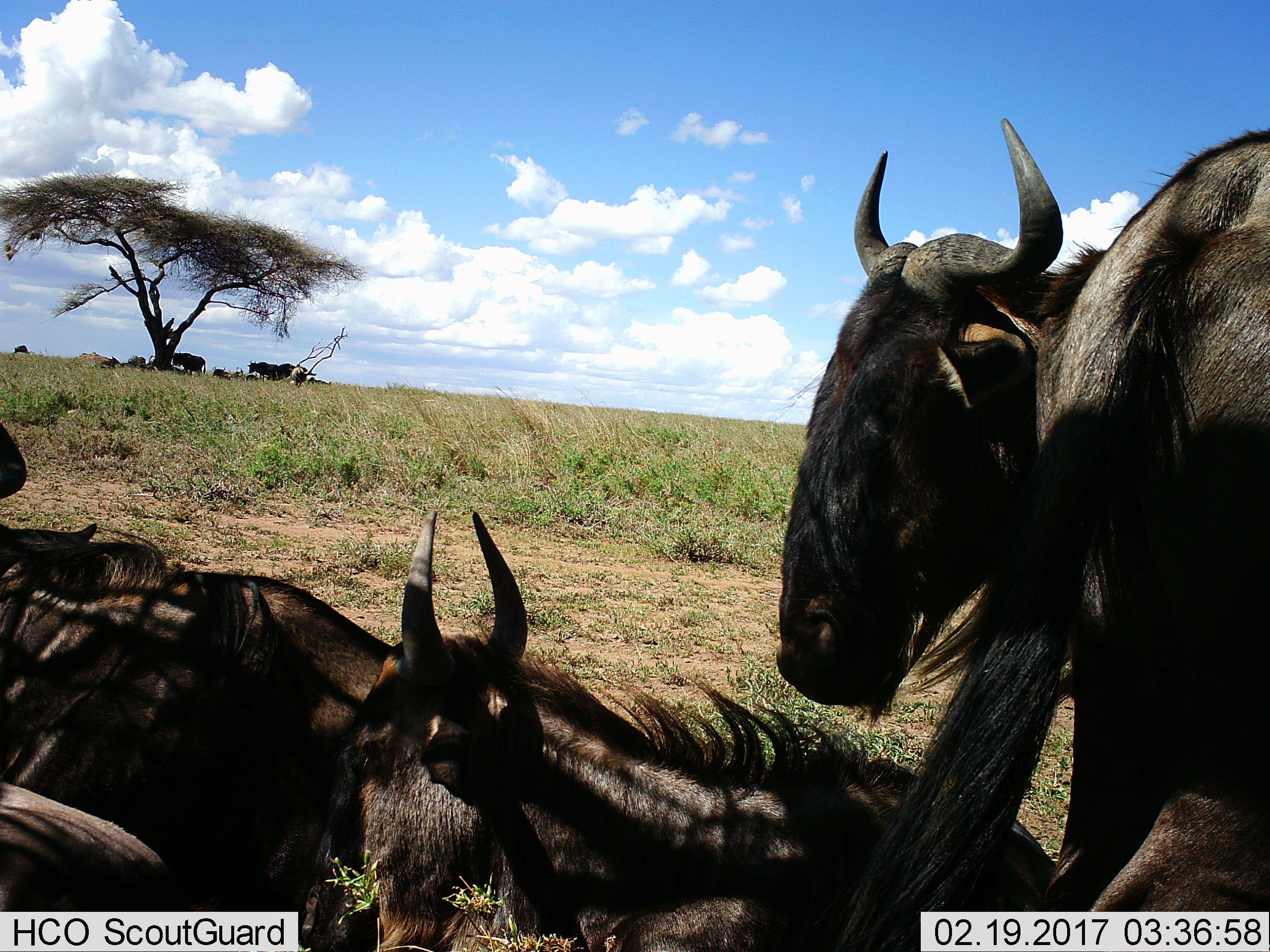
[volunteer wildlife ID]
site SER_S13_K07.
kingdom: Animalia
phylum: Chordata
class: Mammalia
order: Artiodactyla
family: Bovidae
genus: Connochaetes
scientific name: Connochaetes taurinus taurinus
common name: blue wildebeest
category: wildebeestblue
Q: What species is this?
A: Wildebeestblue (blue wildebeest) (Connochaetes taurinus taurinus).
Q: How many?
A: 7.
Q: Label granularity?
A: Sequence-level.